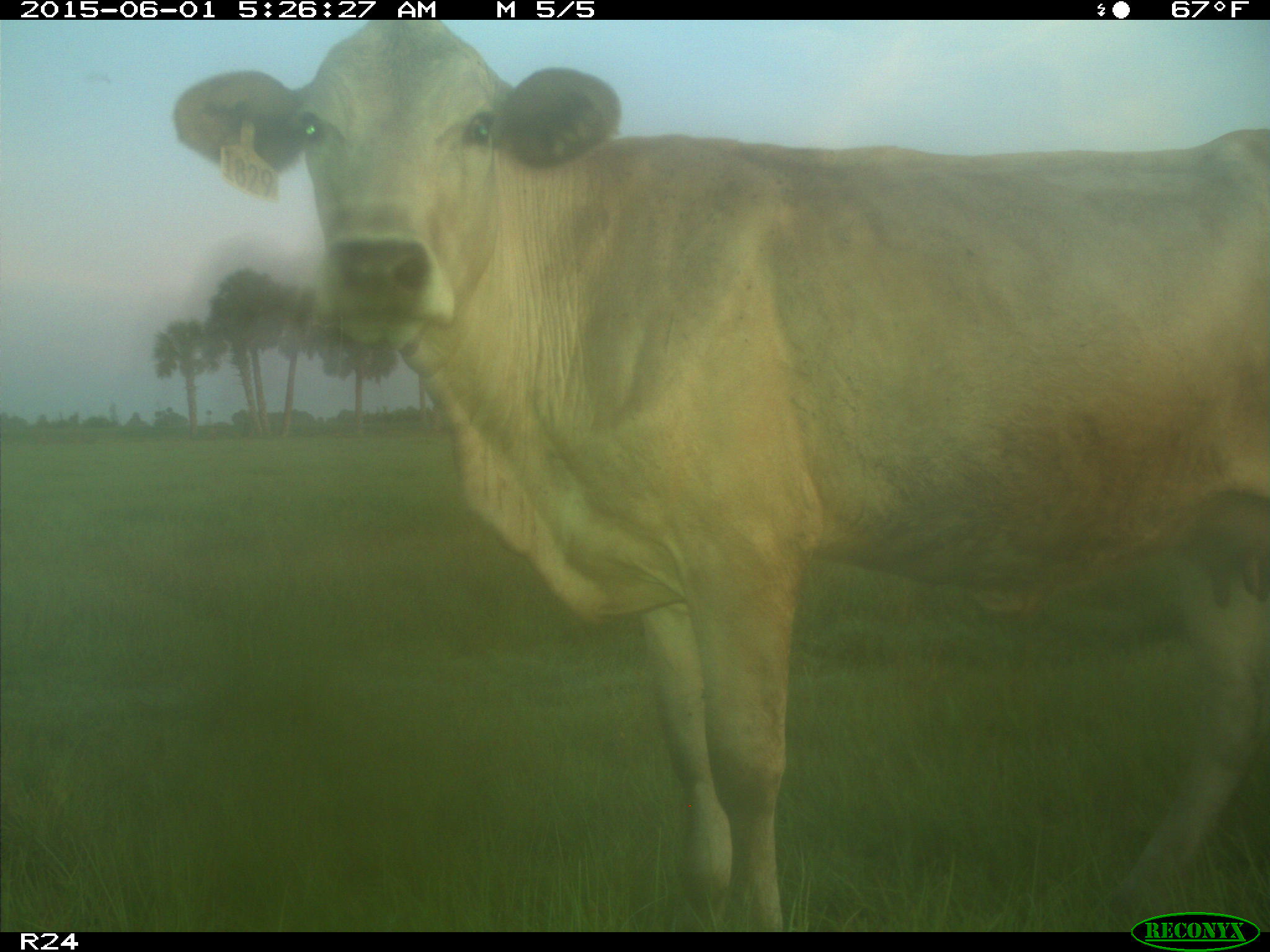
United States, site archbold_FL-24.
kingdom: Animalia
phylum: Chordata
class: Mammalia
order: Artiodactyla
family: Bovidae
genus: Bos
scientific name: Bos taurus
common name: domestic cow